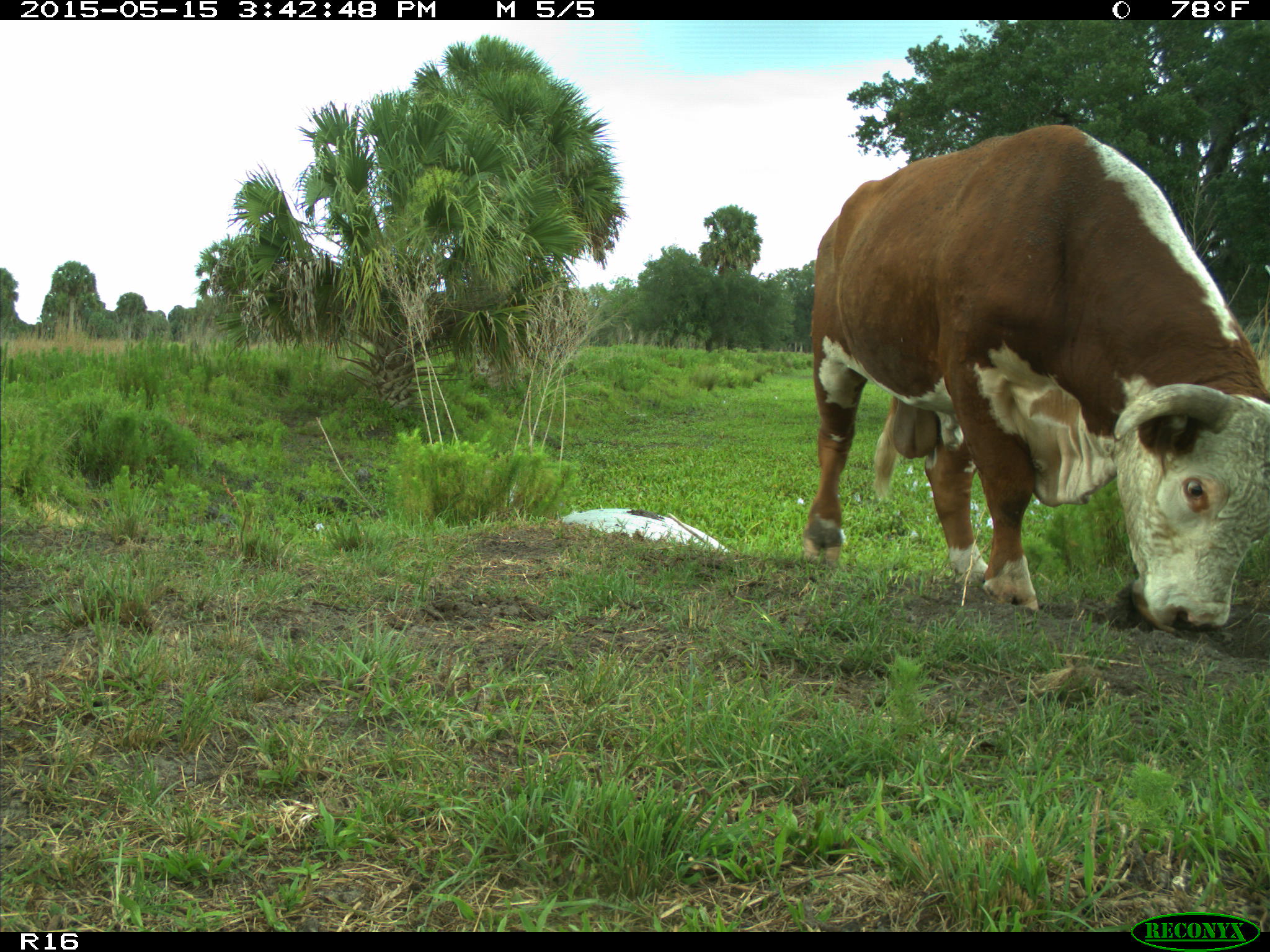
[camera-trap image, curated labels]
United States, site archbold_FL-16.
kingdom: Animalia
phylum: Chordata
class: Mammalia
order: Artiodactyla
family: Bovidae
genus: Bos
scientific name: Bos taurus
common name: domestic cow